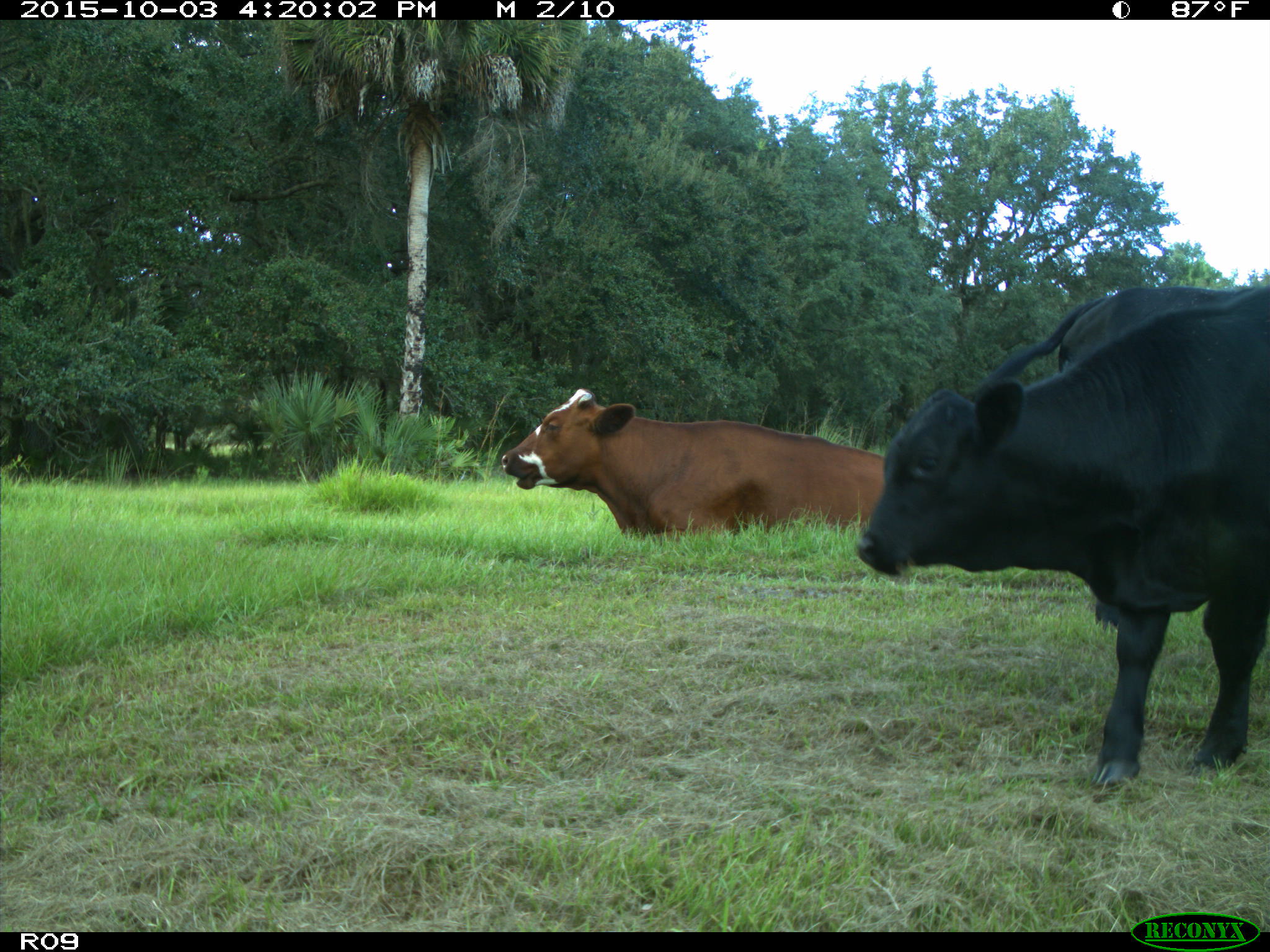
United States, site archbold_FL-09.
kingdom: Animalia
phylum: Chordata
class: Mammalia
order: Artiodactyla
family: Bovidae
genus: Bos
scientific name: Bos taurus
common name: domestic cow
Bos taurus (domestic cow).